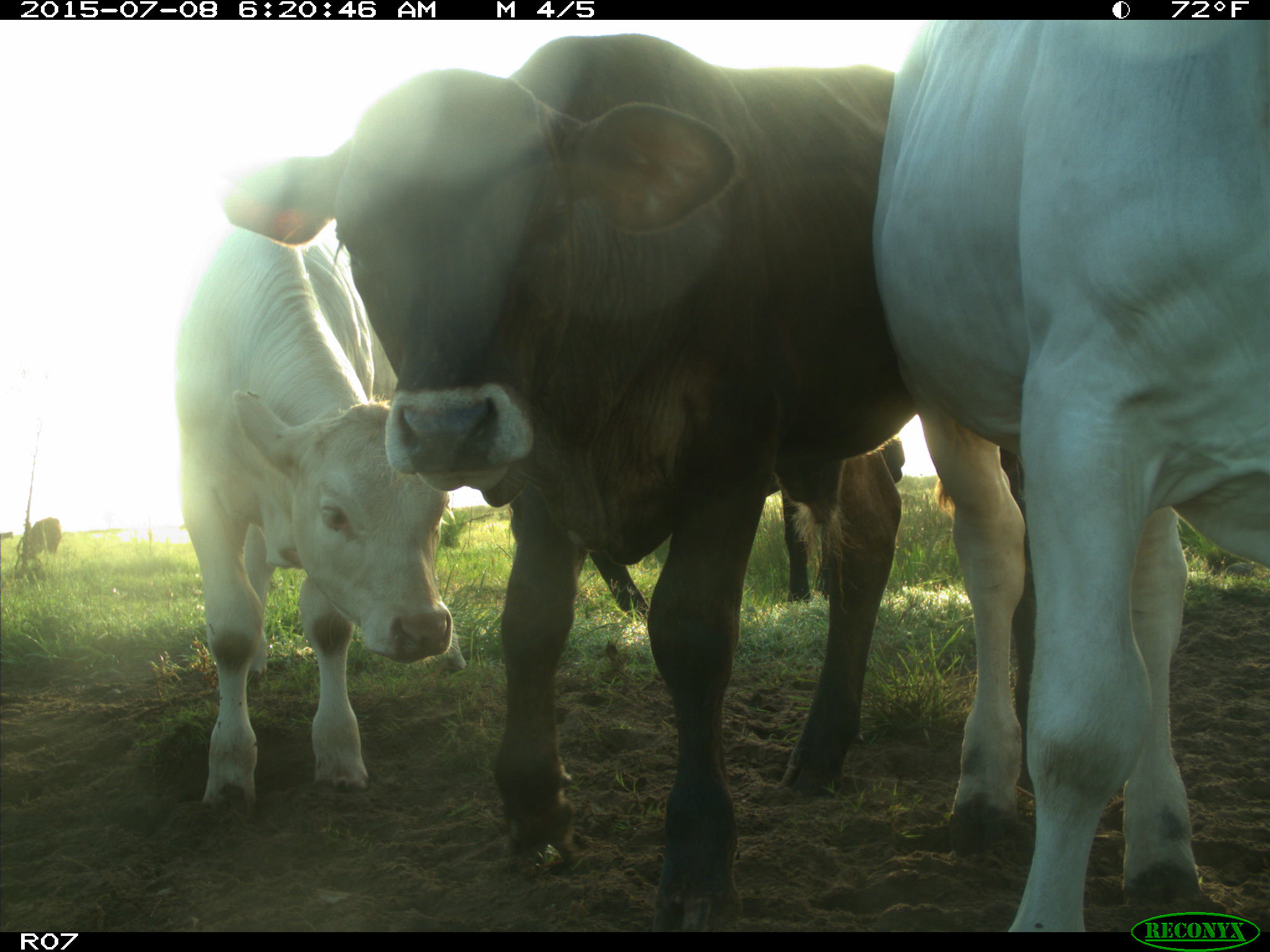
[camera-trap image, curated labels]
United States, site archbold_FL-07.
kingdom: Animalia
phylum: Chordata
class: Mammalia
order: Artiodactyla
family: Bovidae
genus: Bos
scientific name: Bos taurus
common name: domestic cow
Bos taurus (domestic cow).